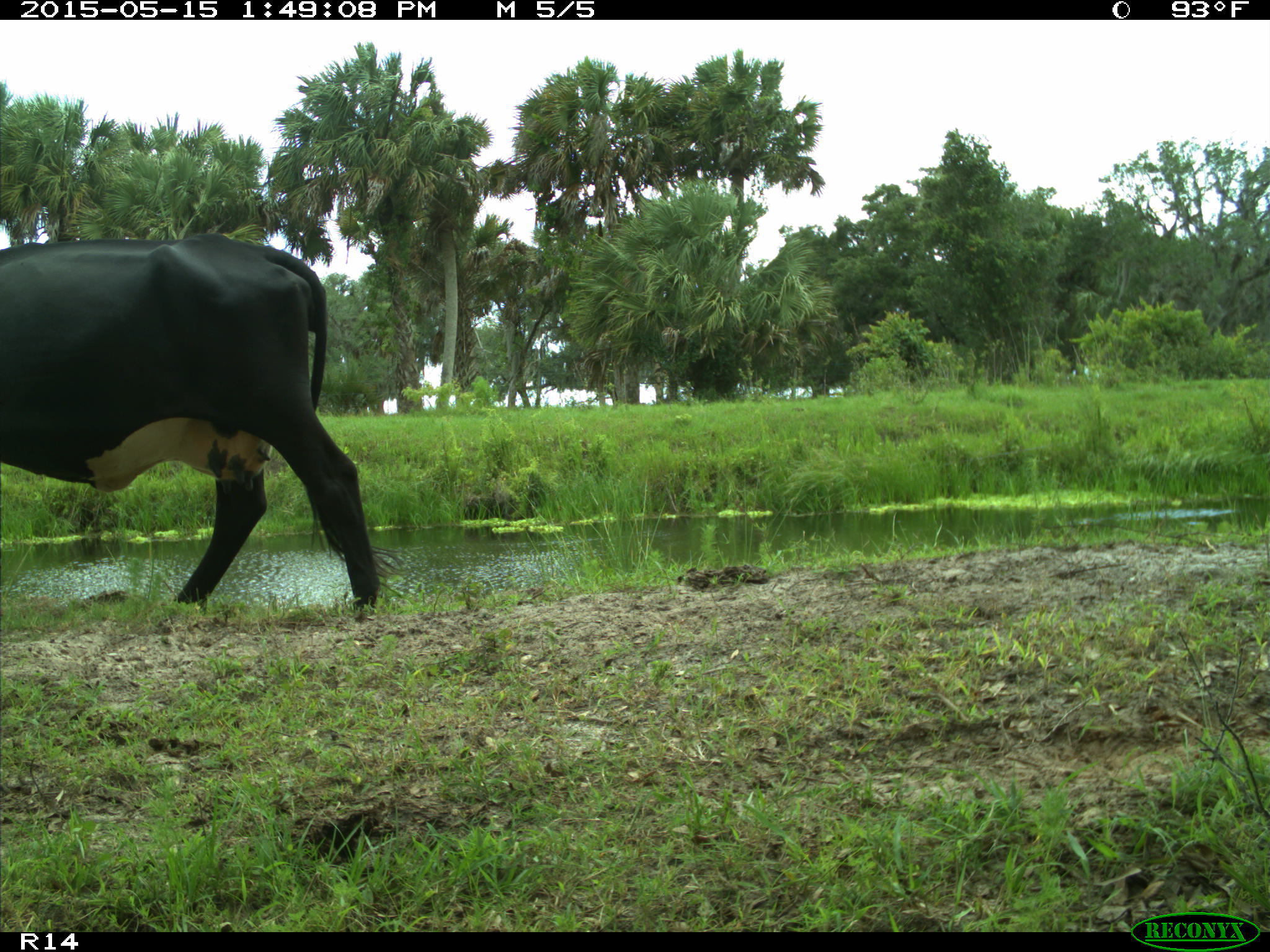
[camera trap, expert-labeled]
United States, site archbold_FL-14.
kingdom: Animalia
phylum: Chordata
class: Mammalia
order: Artiodactyla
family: Bovidae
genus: Bos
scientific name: Bos taurus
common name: domestic cow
Bos taurus (domestic cow).